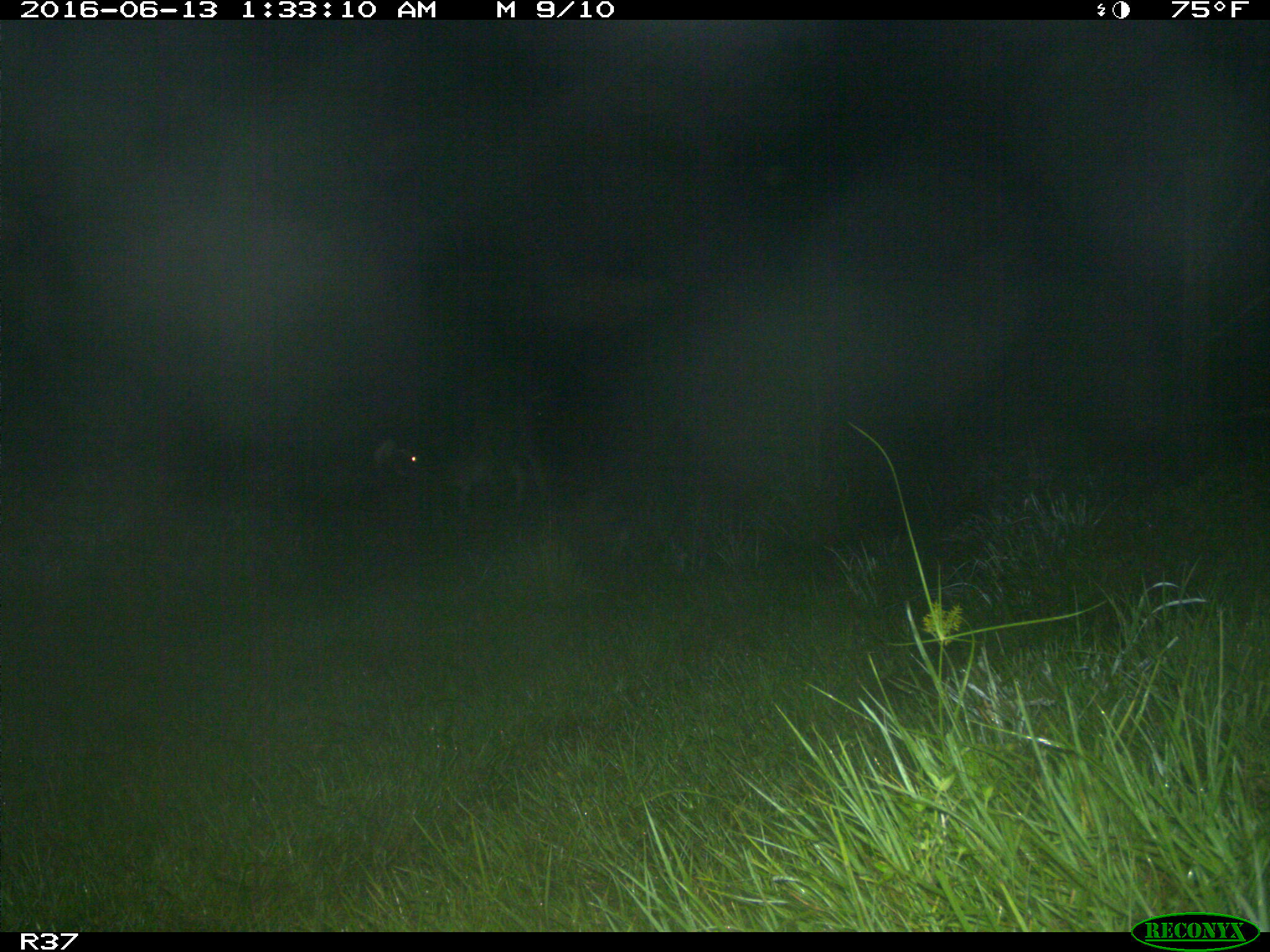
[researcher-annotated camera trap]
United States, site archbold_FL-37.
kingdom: Animalia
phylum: Chordata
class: Mammalia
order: Artiodactyla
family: Bovidae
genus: Bos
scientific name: Bos taurus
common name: domestic cow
Bos taurus (domestic cow).